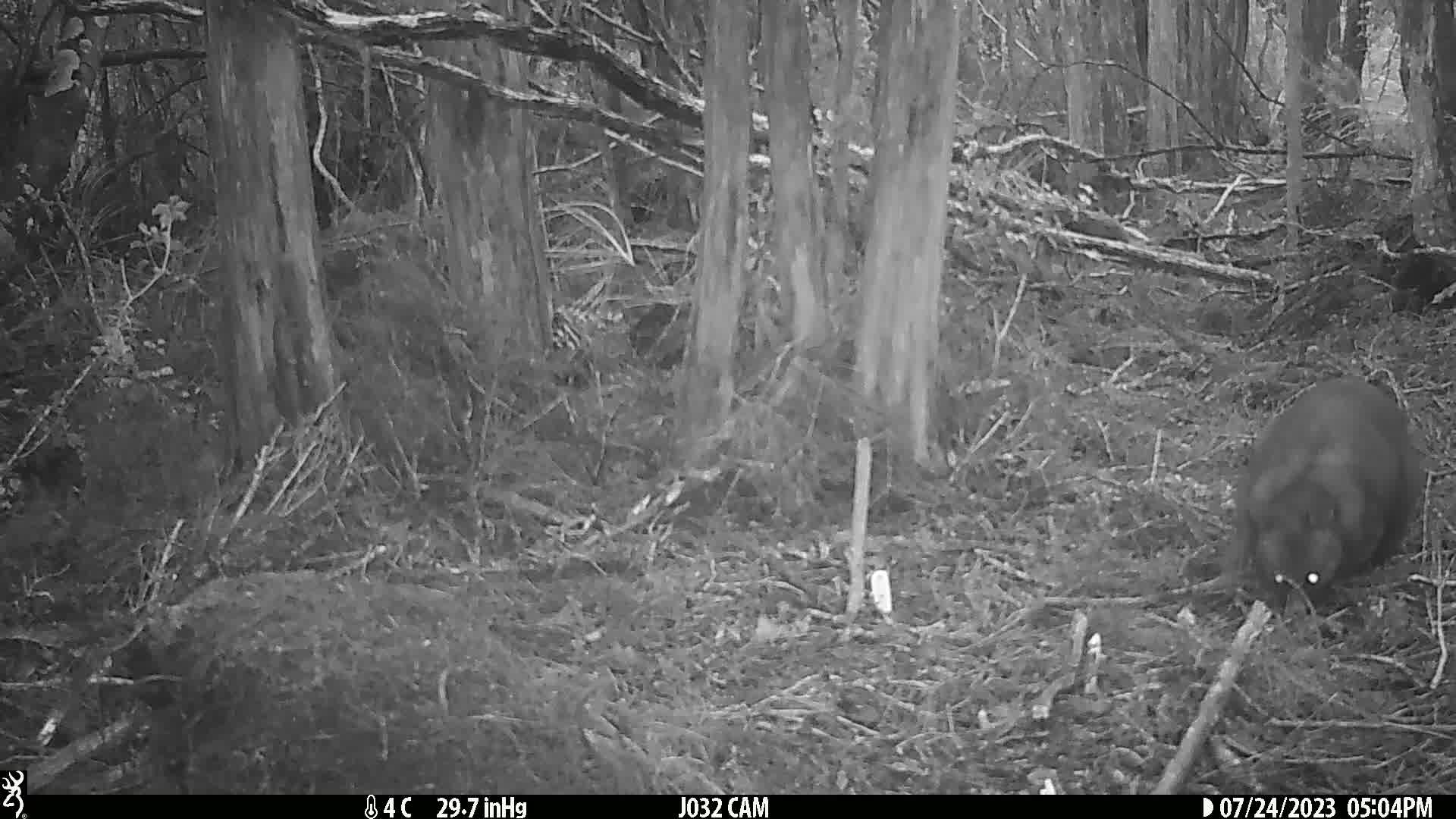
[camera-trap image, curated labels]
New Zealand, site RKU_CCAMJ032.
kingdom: Animalia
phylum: Chordata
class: Mammalia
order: Diprotodontia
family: Phalangeridae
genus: Trichosurus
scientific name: Trichosurus vulpecula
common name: common brushtail possum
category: possum